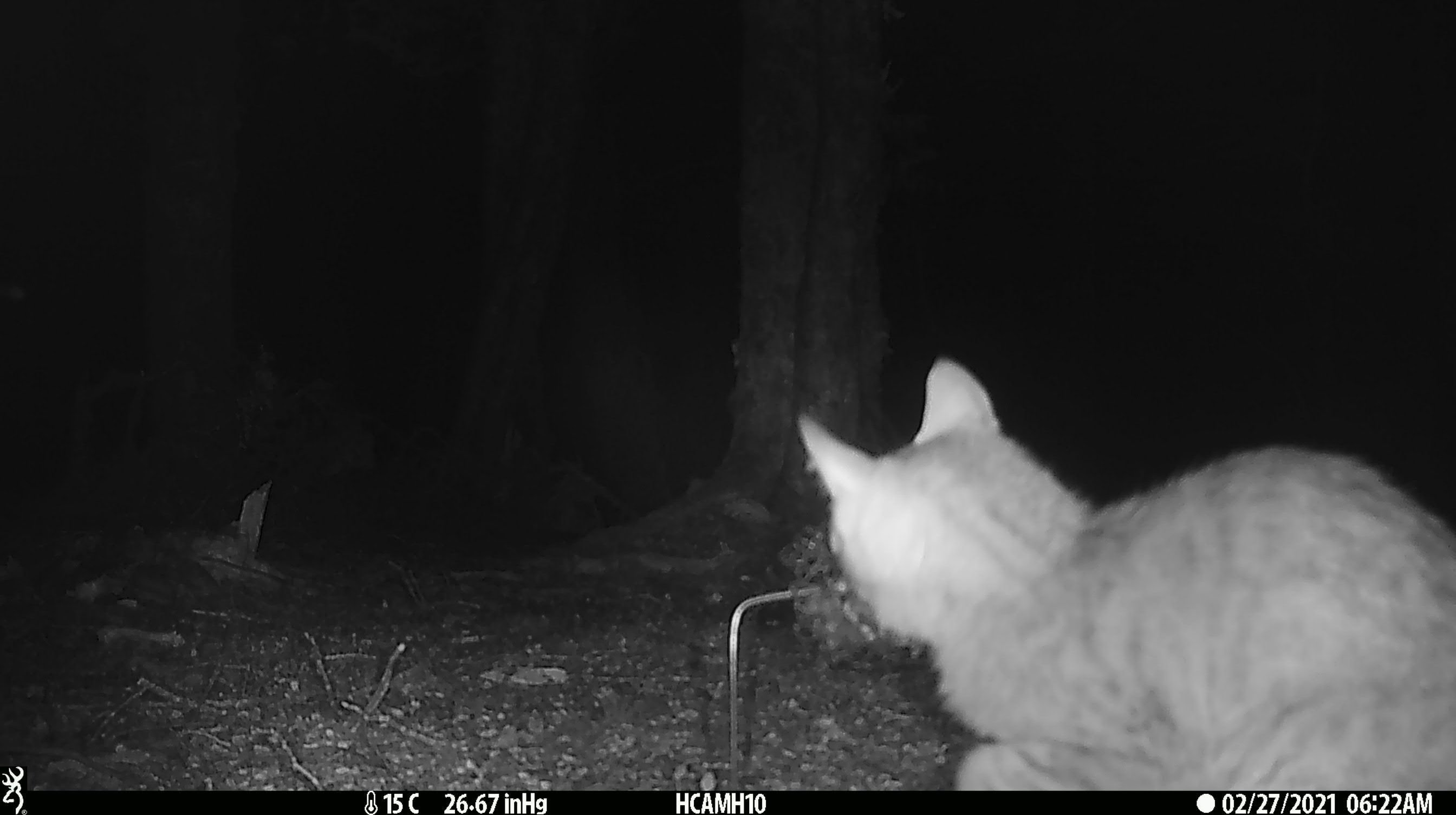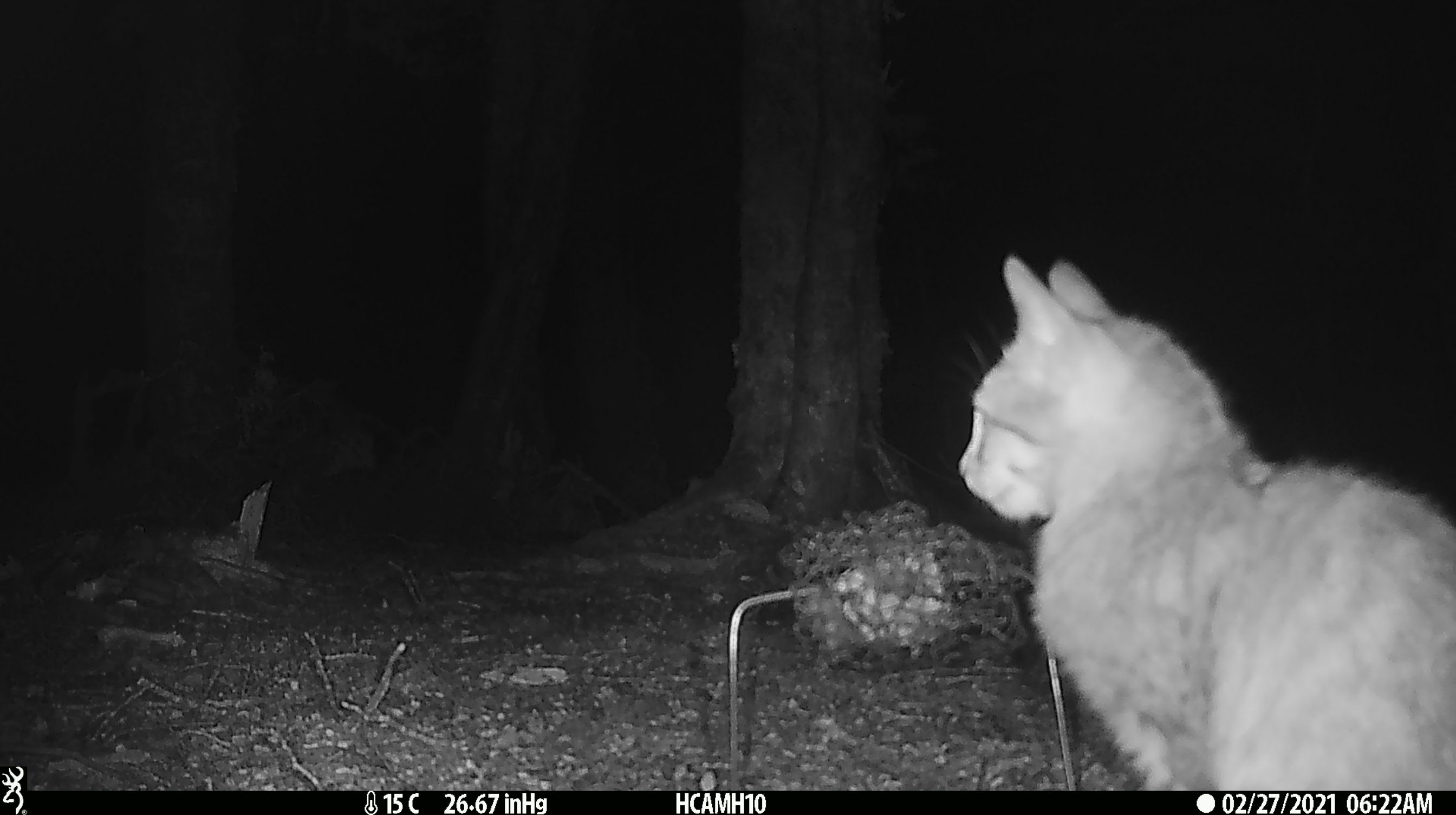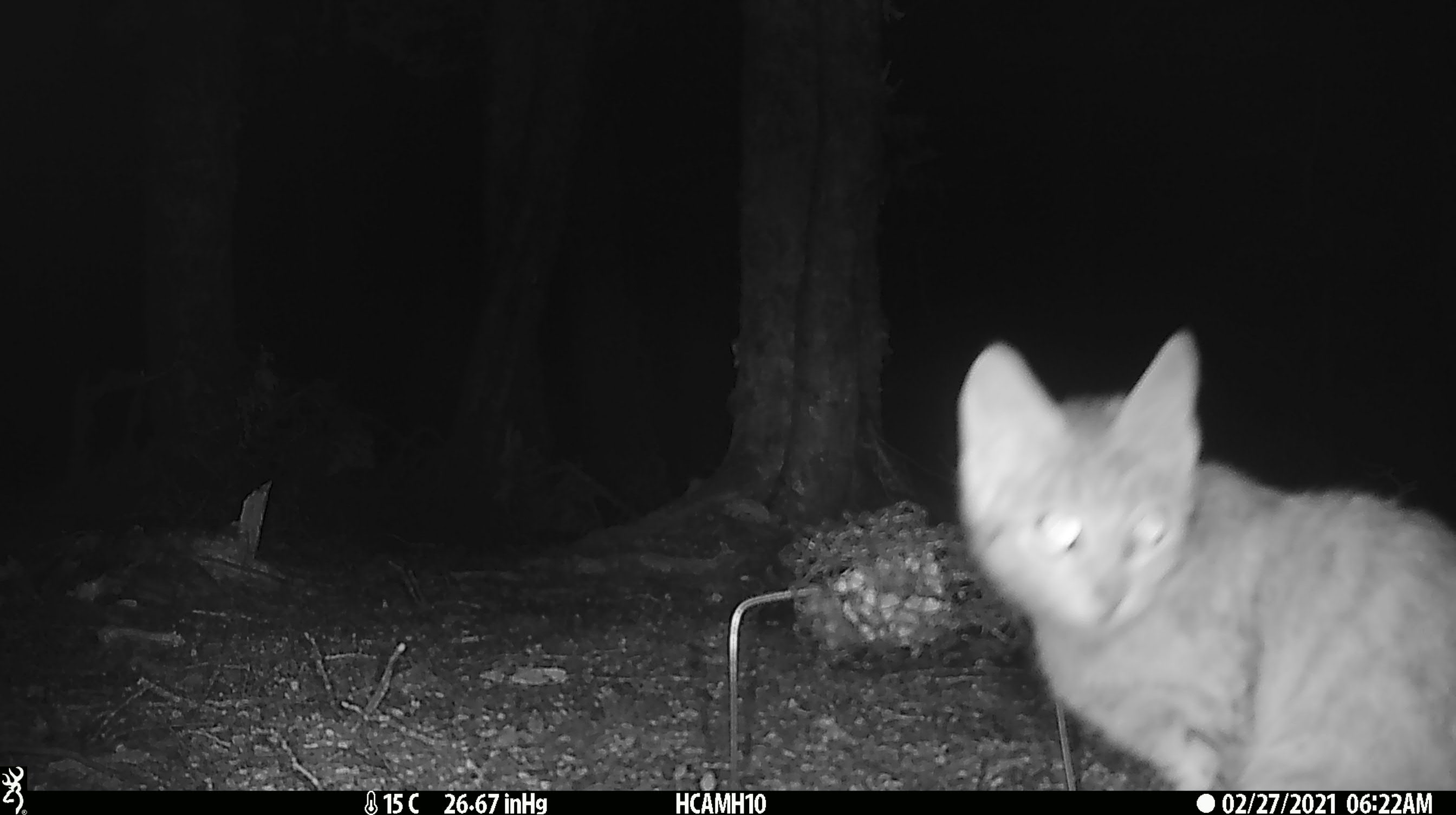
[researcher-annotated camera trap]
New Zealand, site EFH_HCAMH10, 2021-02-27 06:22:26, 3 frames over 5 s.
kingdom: Animalia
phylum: Chordata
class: Mammalia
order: Carnivora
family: Felidae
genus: Felis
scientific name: Felis catus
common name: domestic cat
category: cat